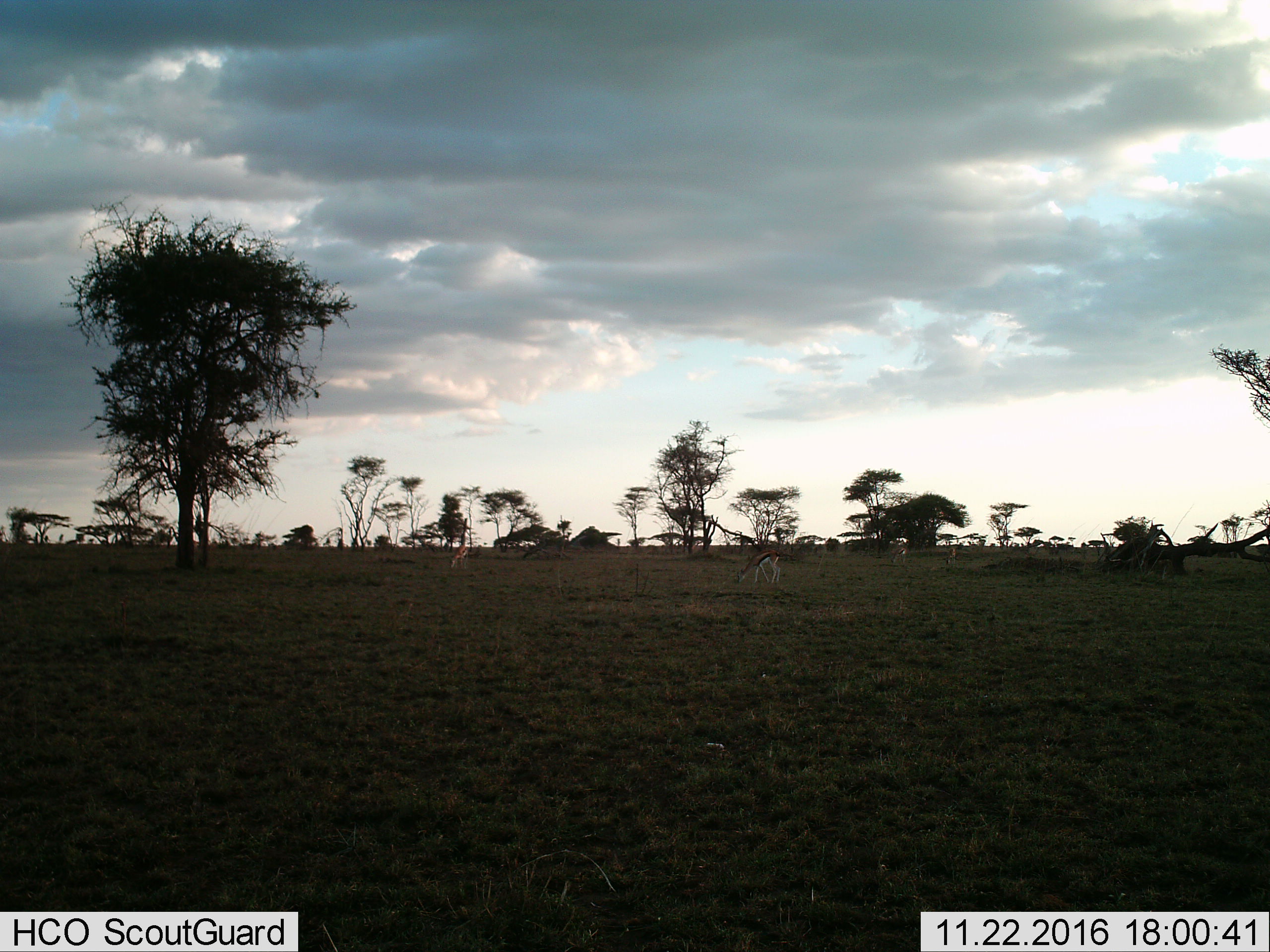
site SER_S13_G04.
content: unidentified animal